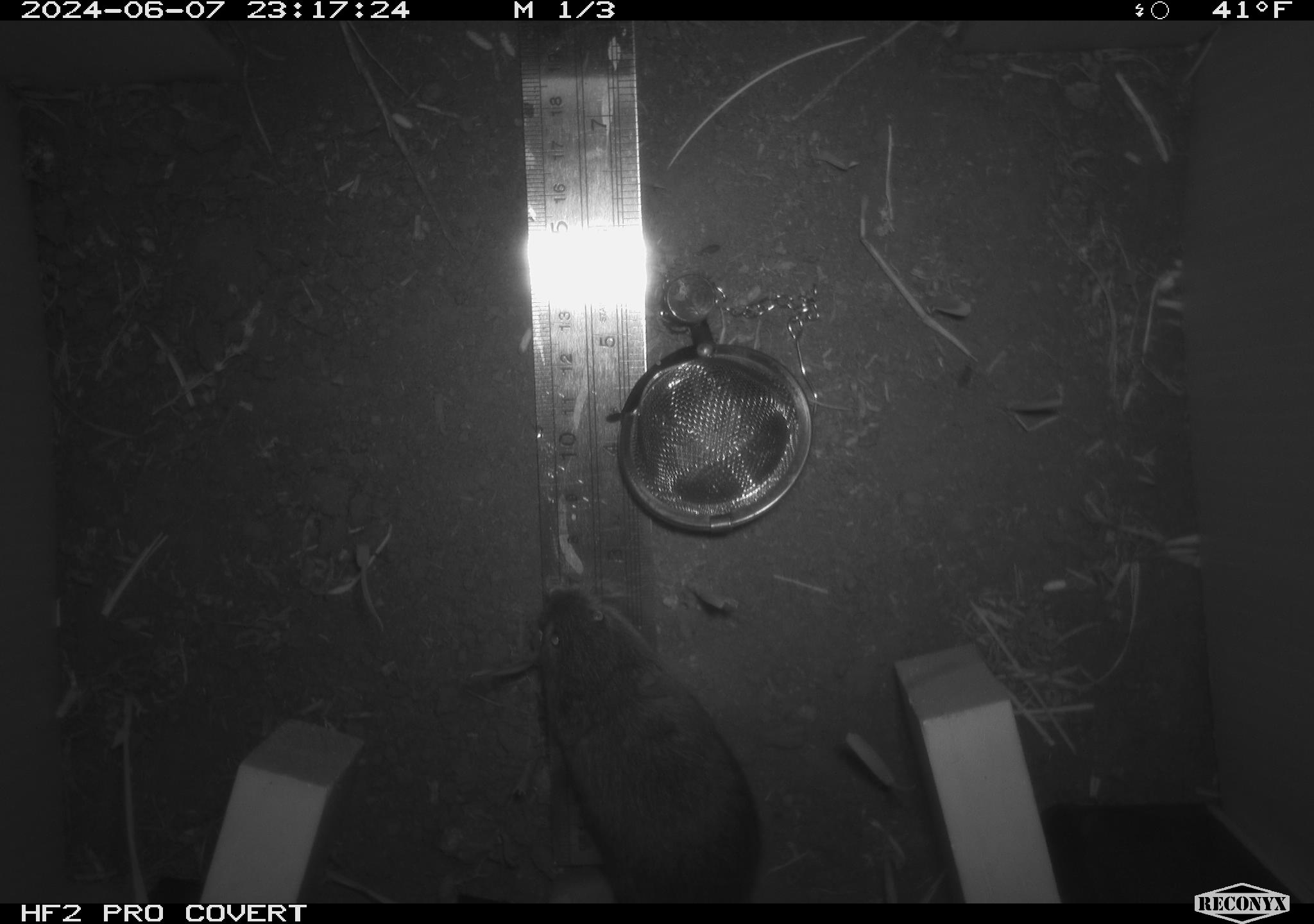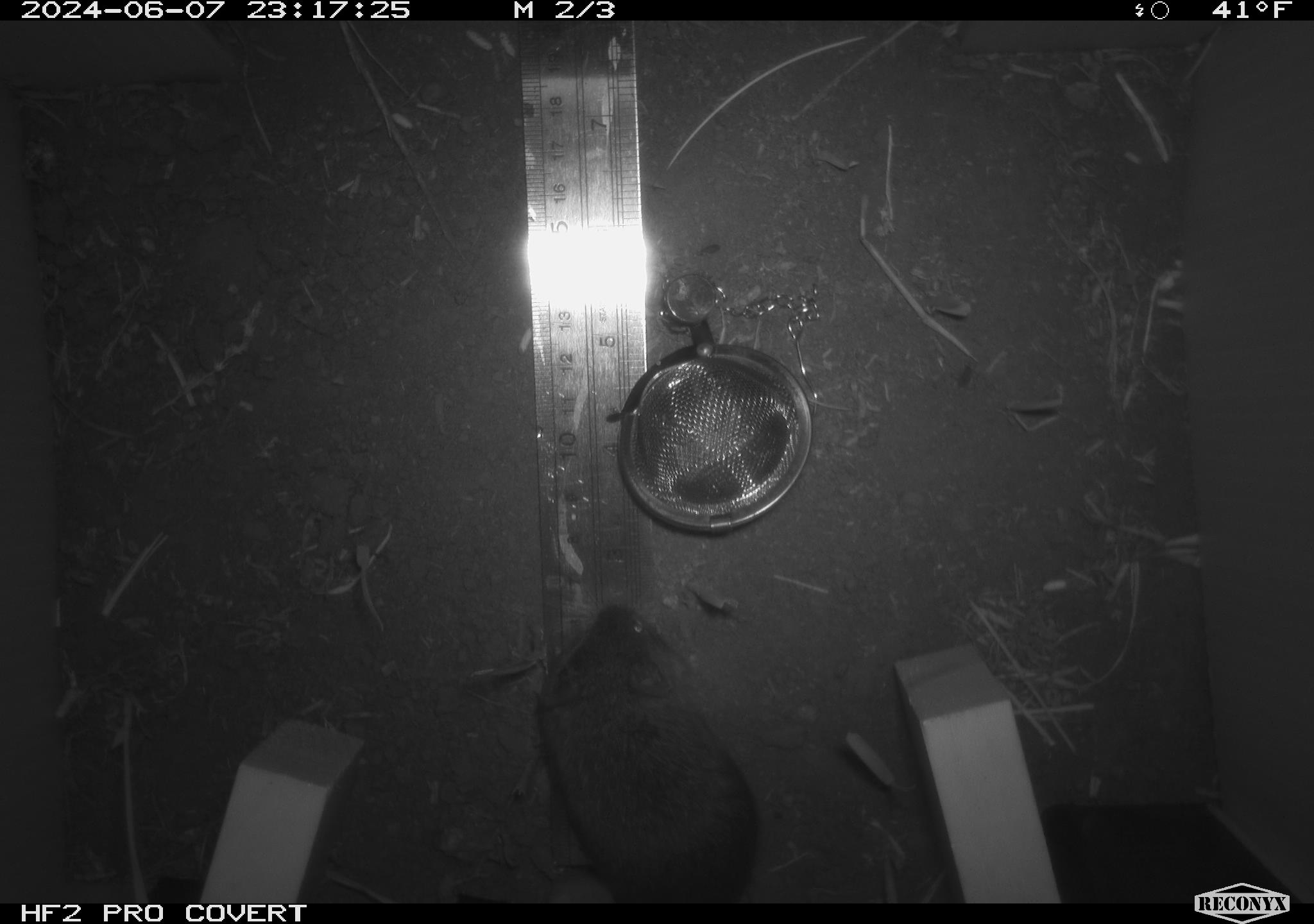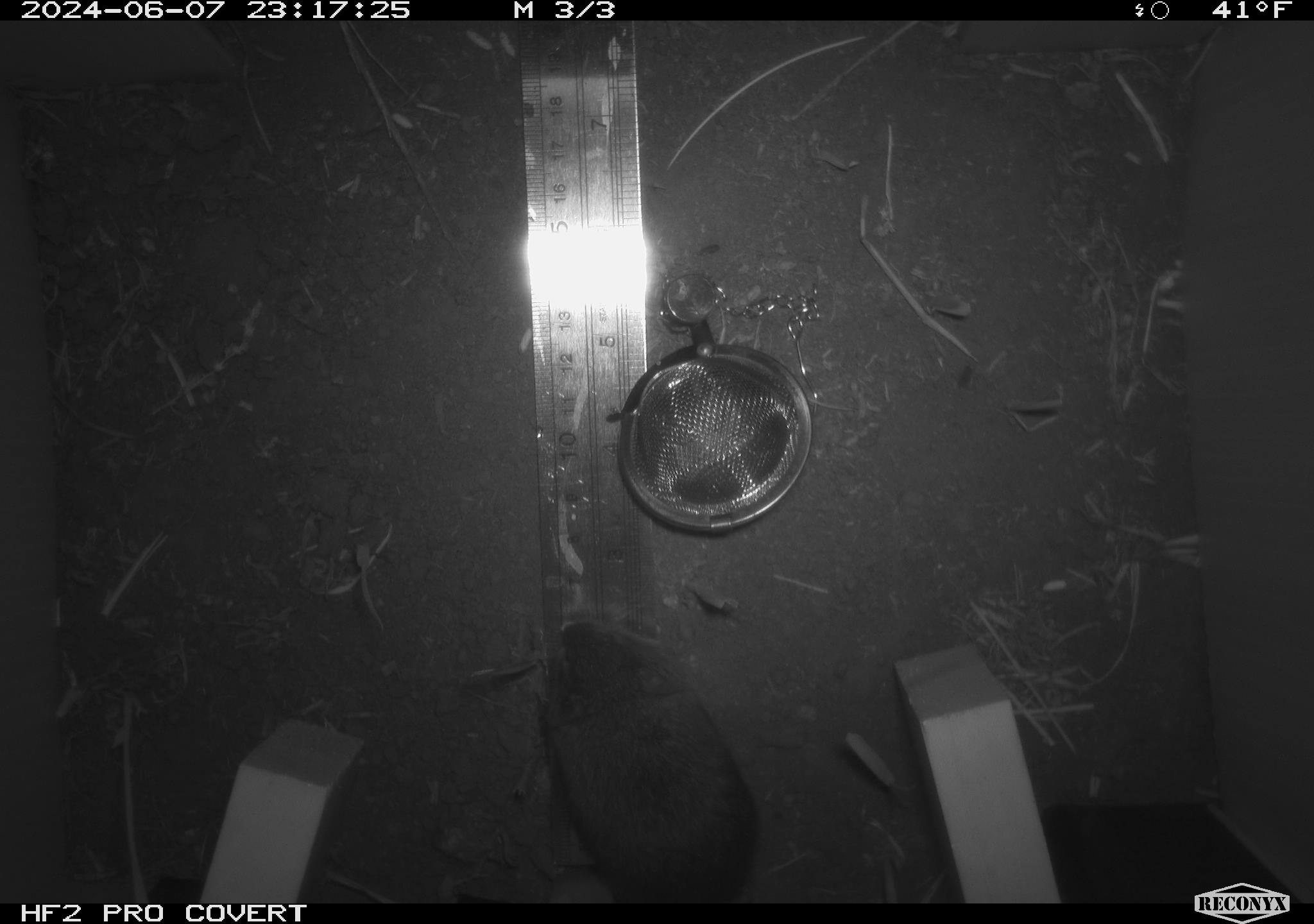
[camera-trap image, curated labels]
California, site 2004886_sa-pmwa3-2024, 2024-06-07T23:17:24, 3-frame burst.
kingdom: Animalia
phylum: Chordata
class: Mammalia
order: Rodentia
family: Cricetidae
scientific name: Arvicolinae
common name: voles, lemmings, and muskrats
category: arvicolinae subfamily